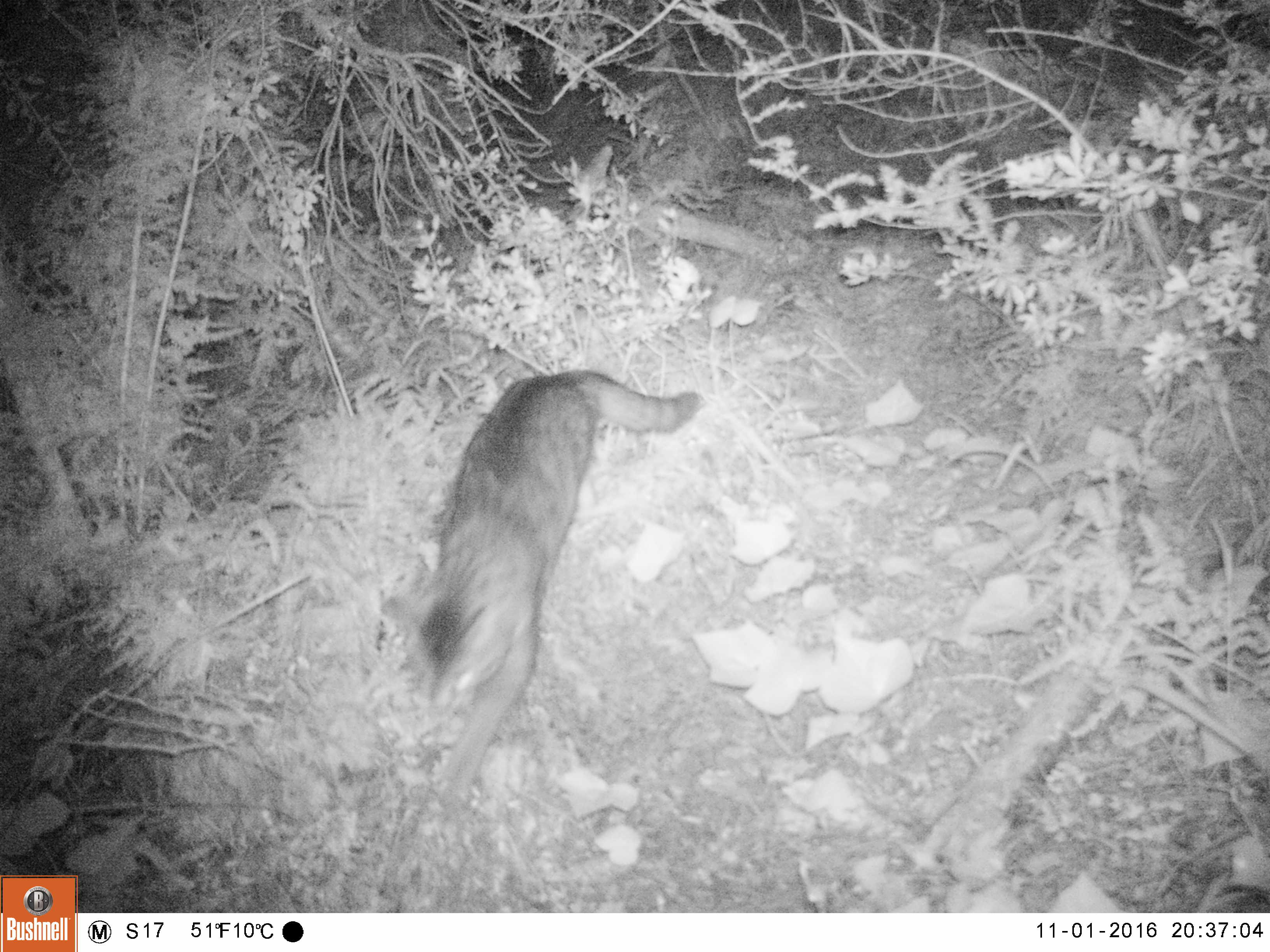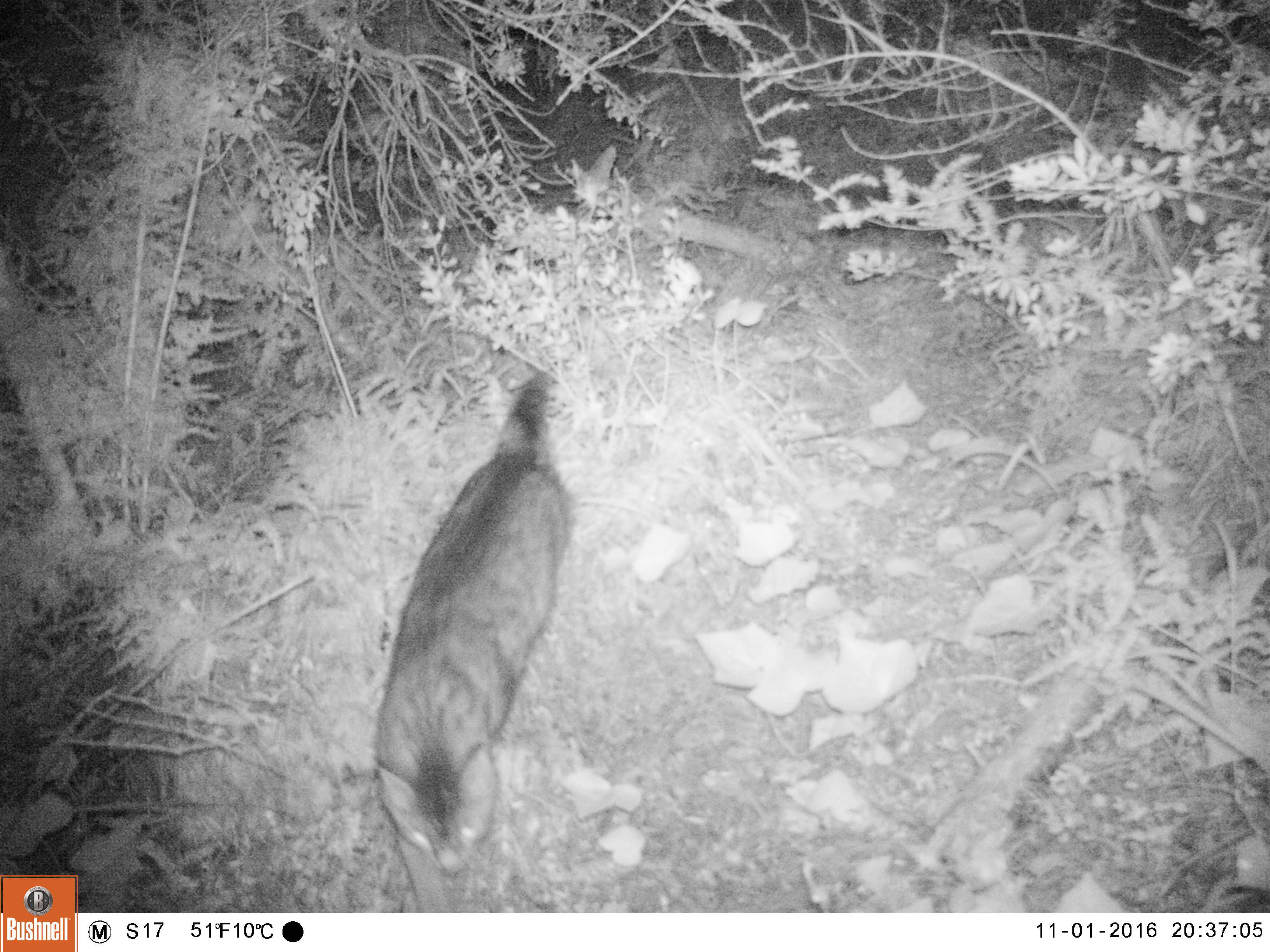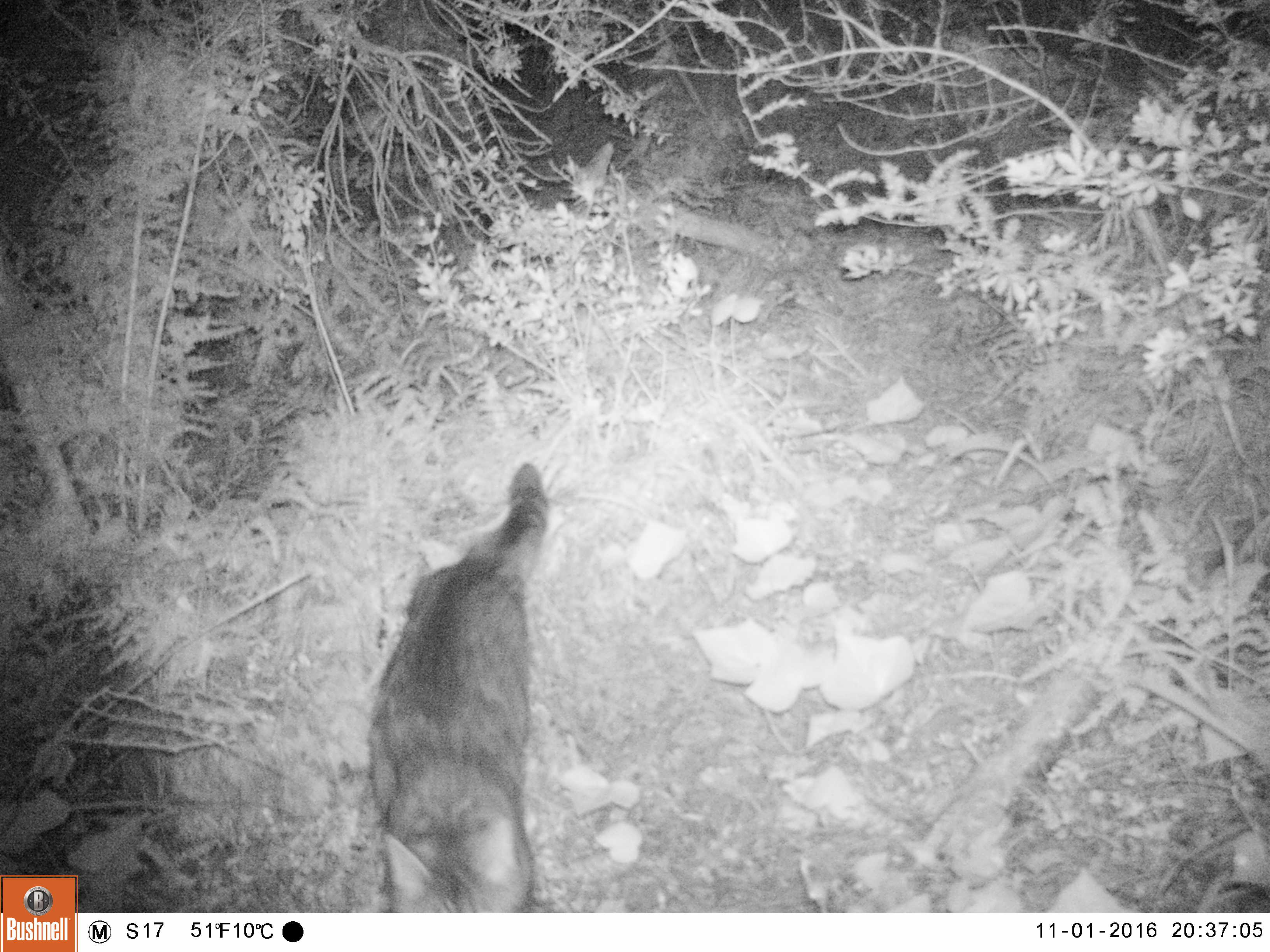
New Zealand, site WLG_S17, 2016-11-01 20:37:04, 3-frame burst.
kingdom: Animalia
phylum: Chordata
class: Mammalia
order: Carnivora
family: Felidae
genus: Felis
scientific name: Felis catus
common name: domestic cat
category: cat